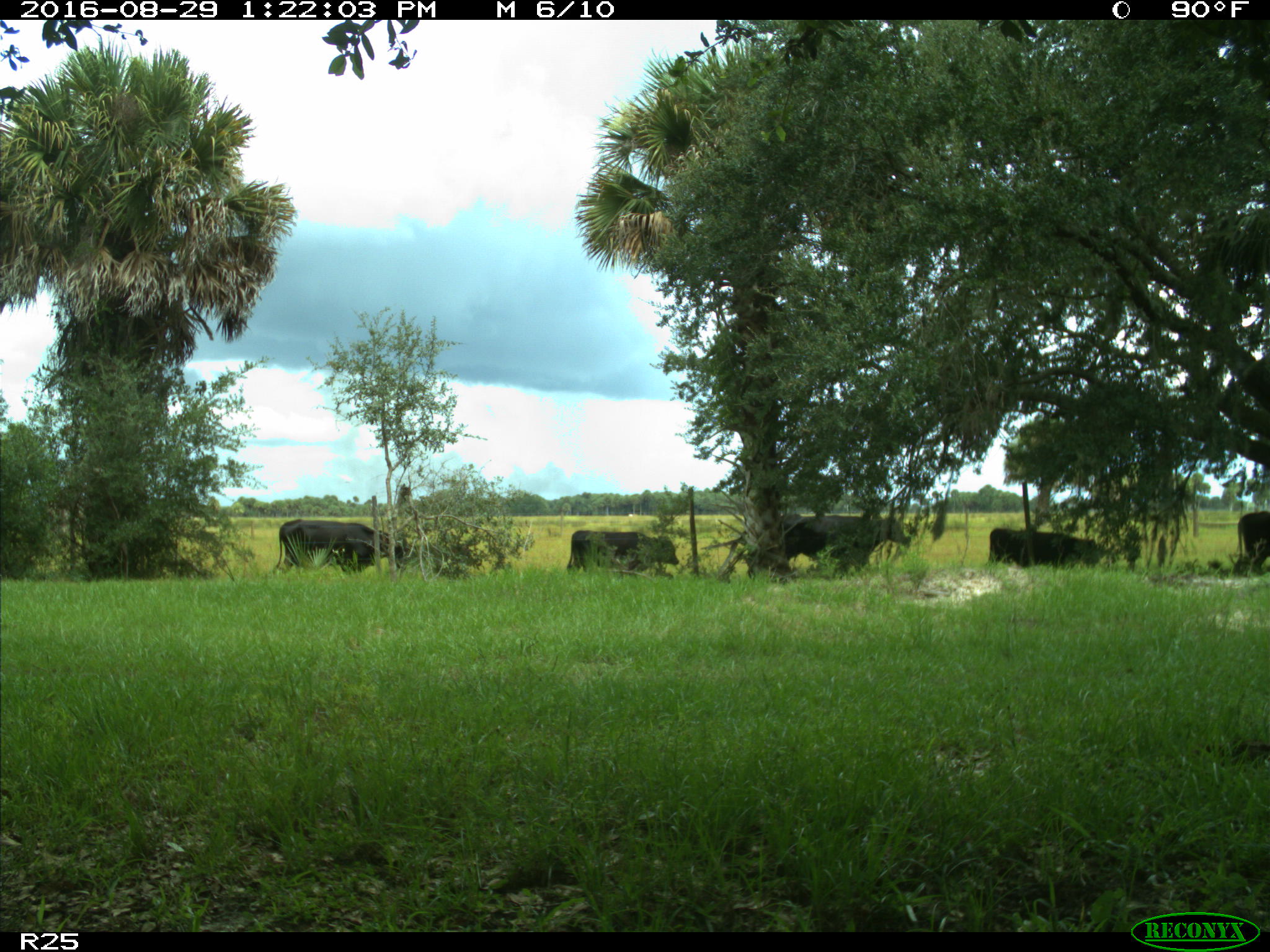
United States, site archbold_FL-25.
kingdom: Animalia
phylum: Chordata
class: Mammalia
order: Artiodactyla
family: Bovidae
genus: Bos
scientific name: Bos taurus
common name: domestic cow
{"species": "Bos taurus (domestic cow)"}